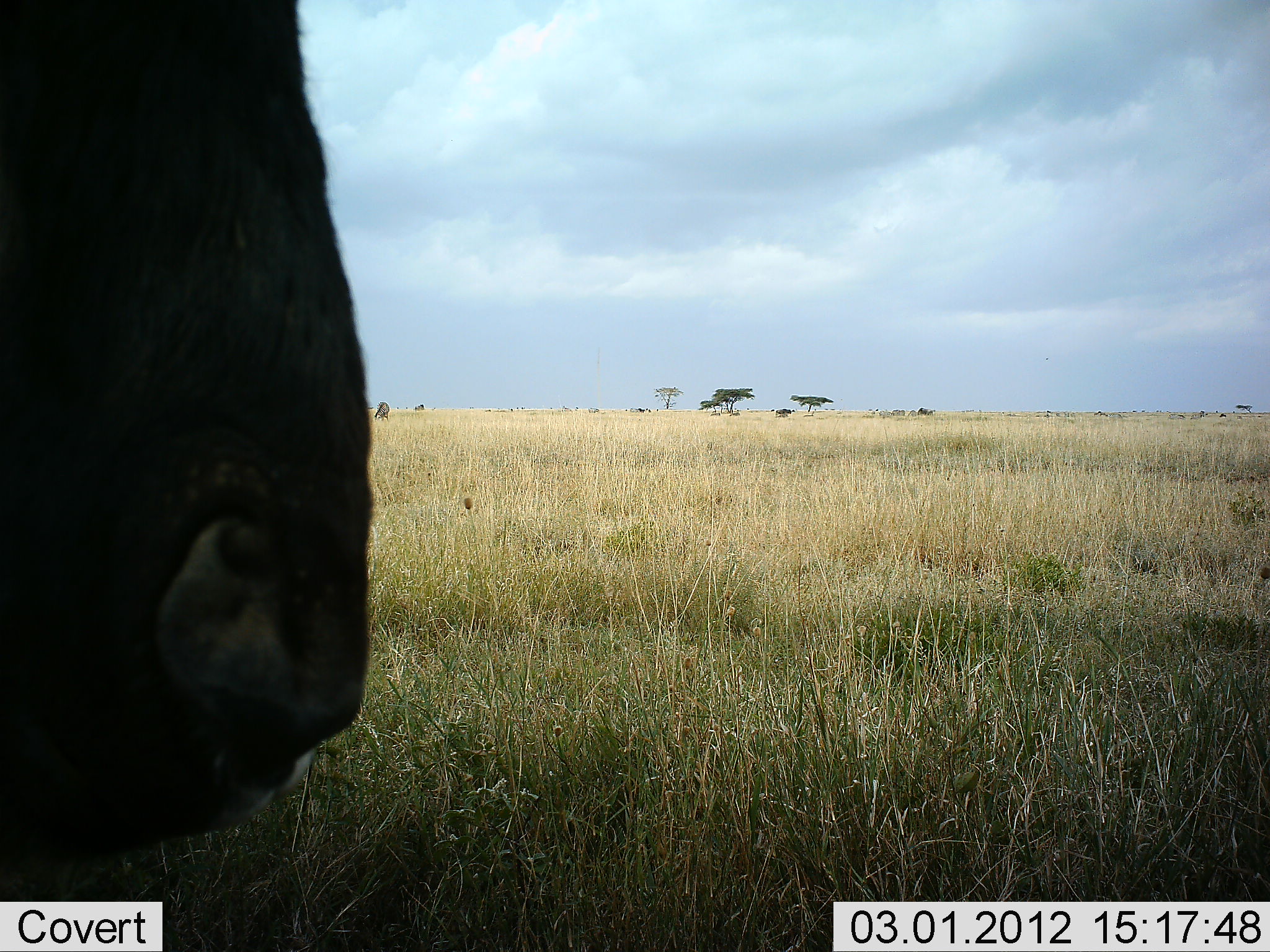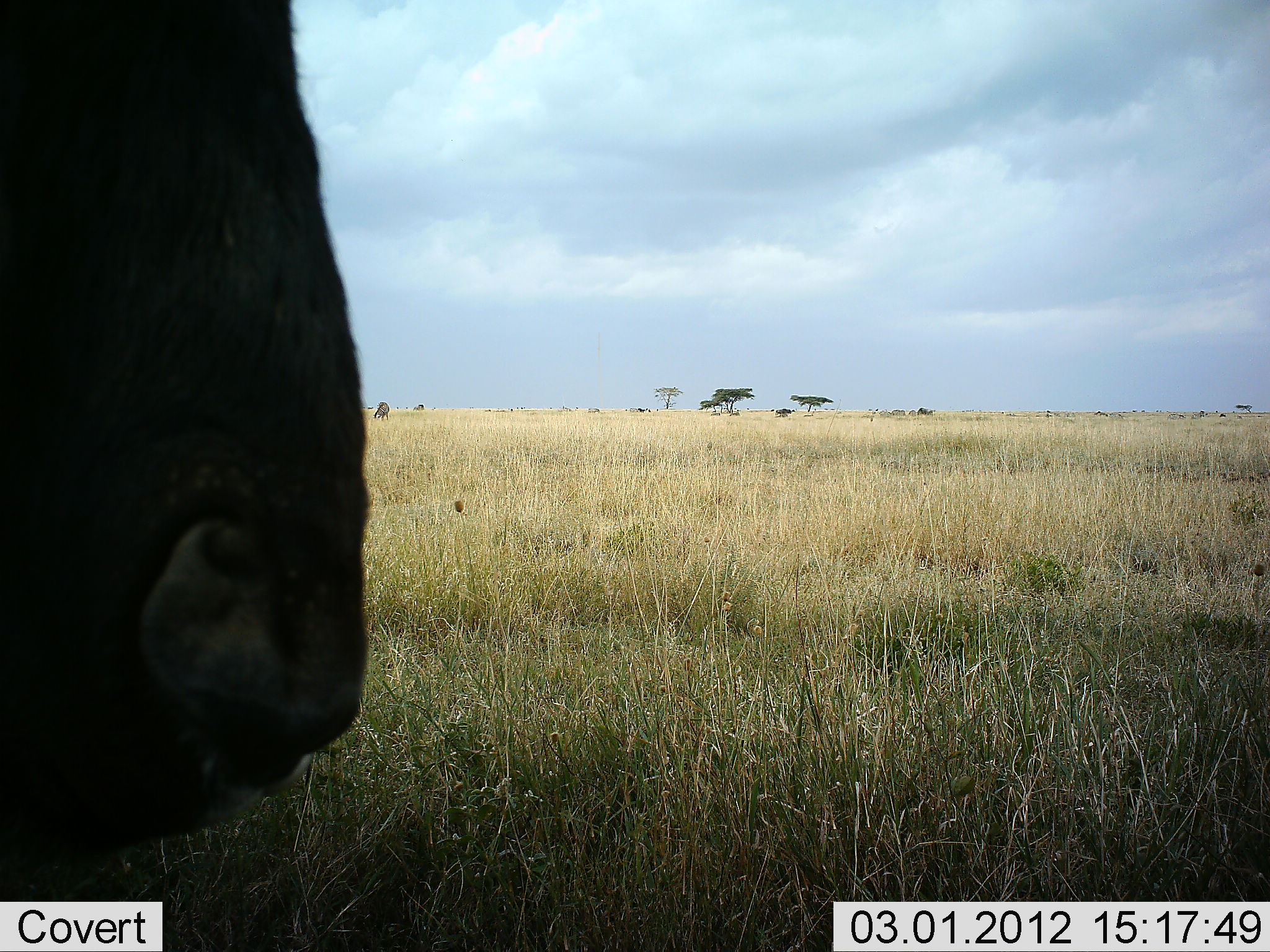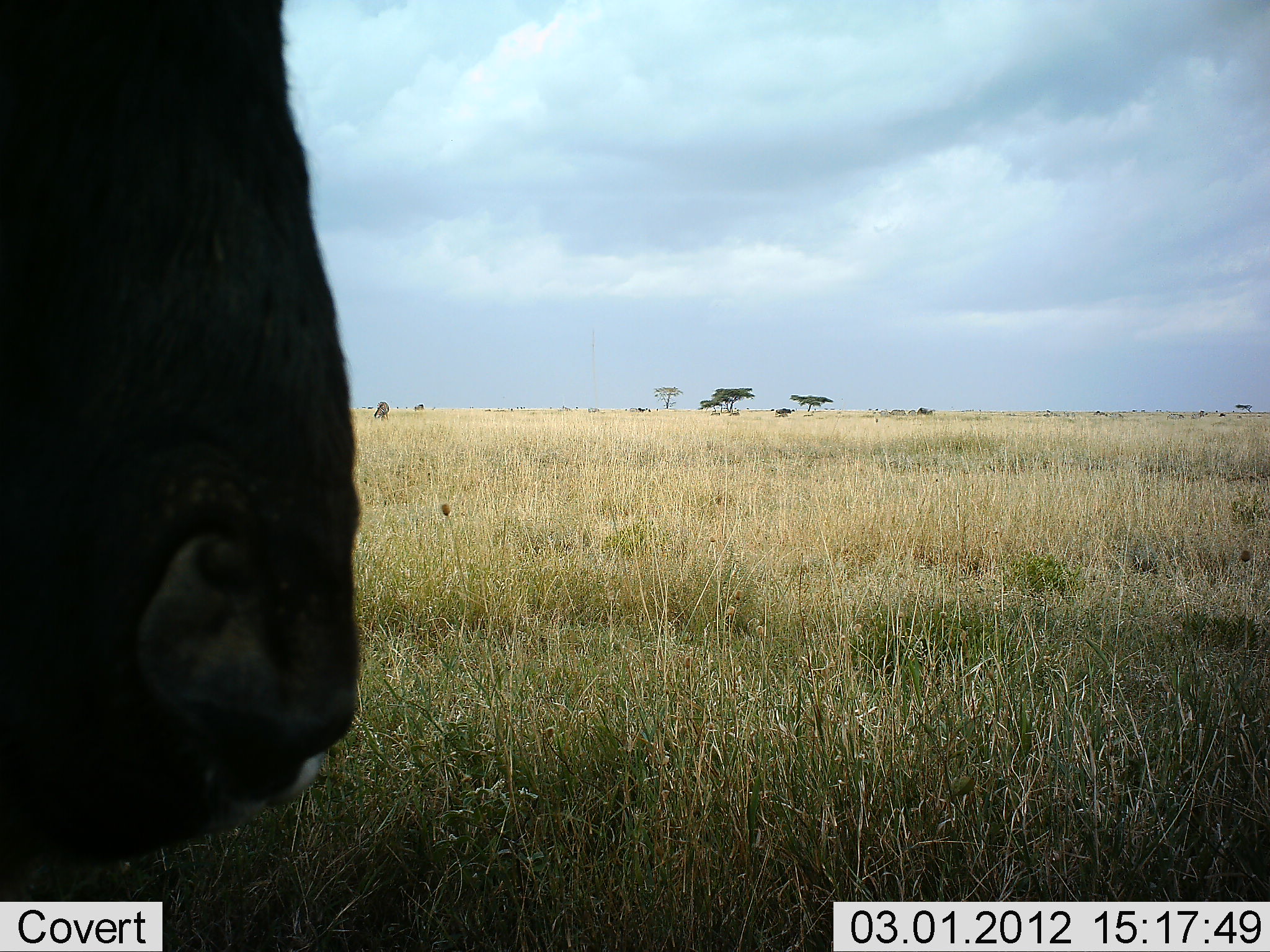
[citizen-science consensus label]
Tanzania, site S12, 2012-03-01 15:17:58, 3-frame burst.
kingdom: Animalia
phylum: Chordata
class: Mammalia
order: Artiodactyla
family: Bovidae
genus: Connochaetes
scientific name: Connochaetes taurinus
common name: blue wildebeest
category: wildebeest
Wildebeest (blue wildebeest) (Connochaetes taurinus), count 1. Behavior (volunteer vote fractions): standing 87%, resting 13%, moving 0%, interacting 0%. Young present (vote fraction): 0%. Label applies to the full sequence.